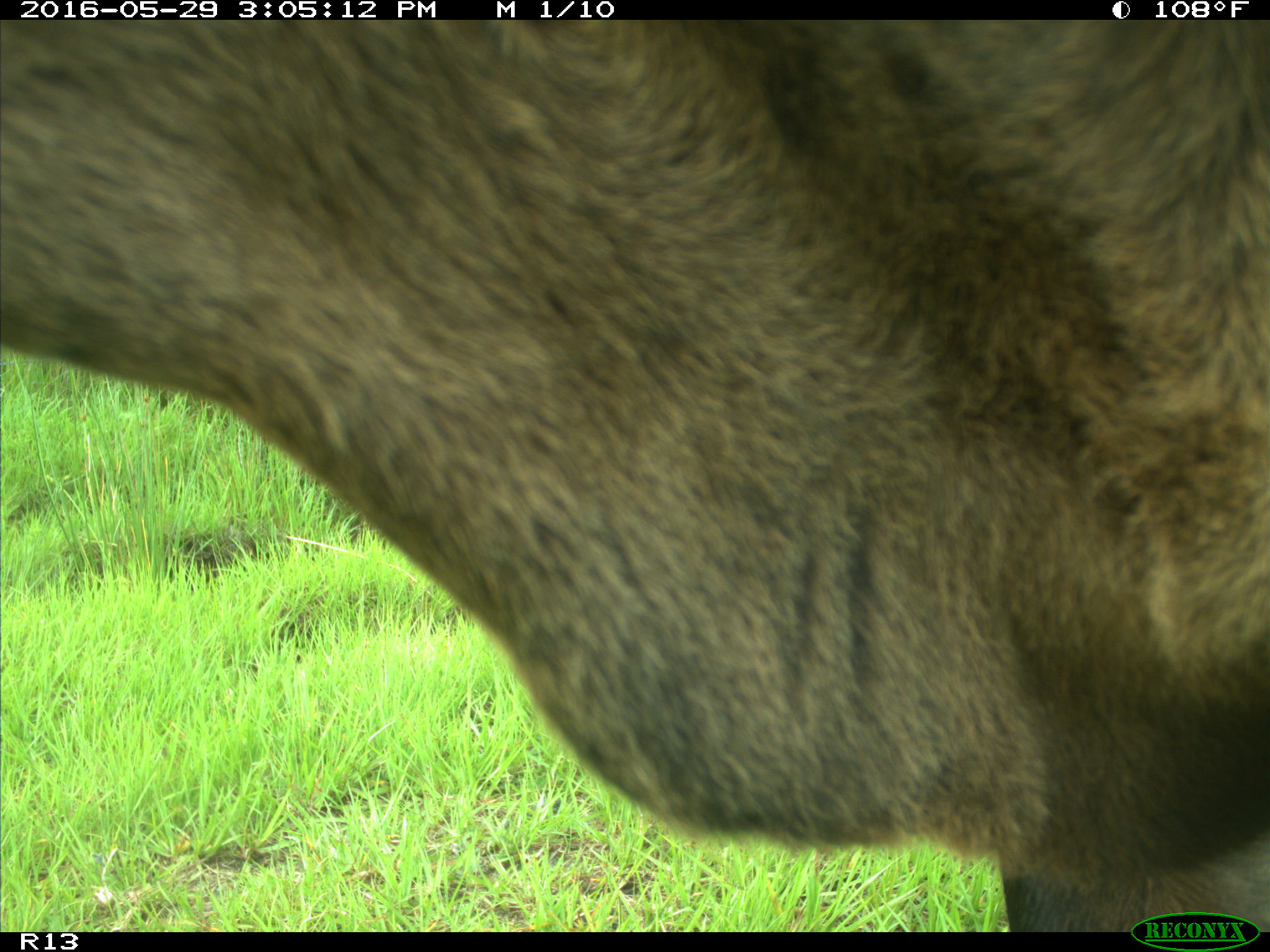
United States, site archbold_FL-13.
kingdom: Animalia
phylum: Chordata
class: Mammalia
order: Artiodactyla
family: Bovidae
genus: Bos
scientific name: Bos taurus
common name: domestic cow